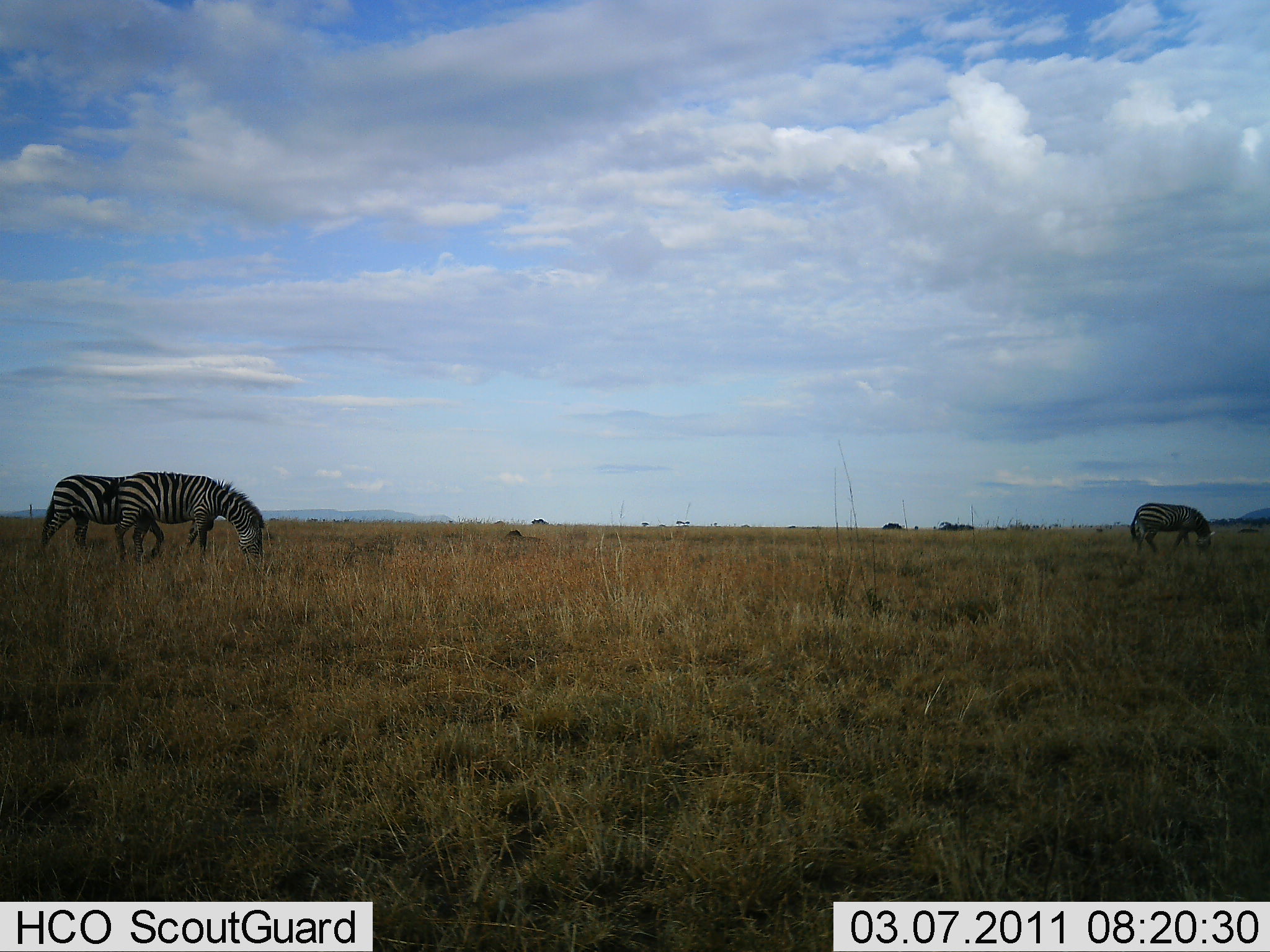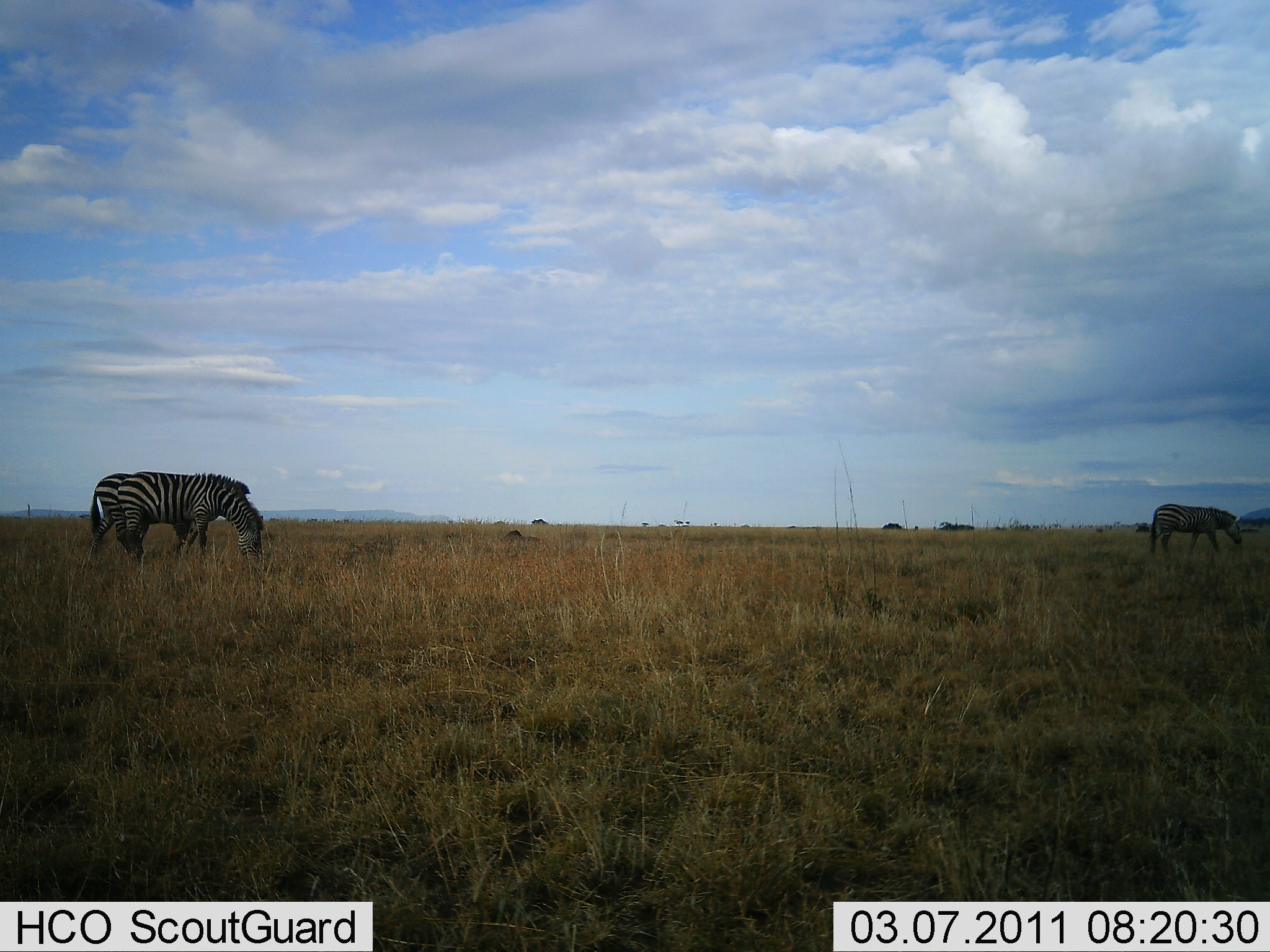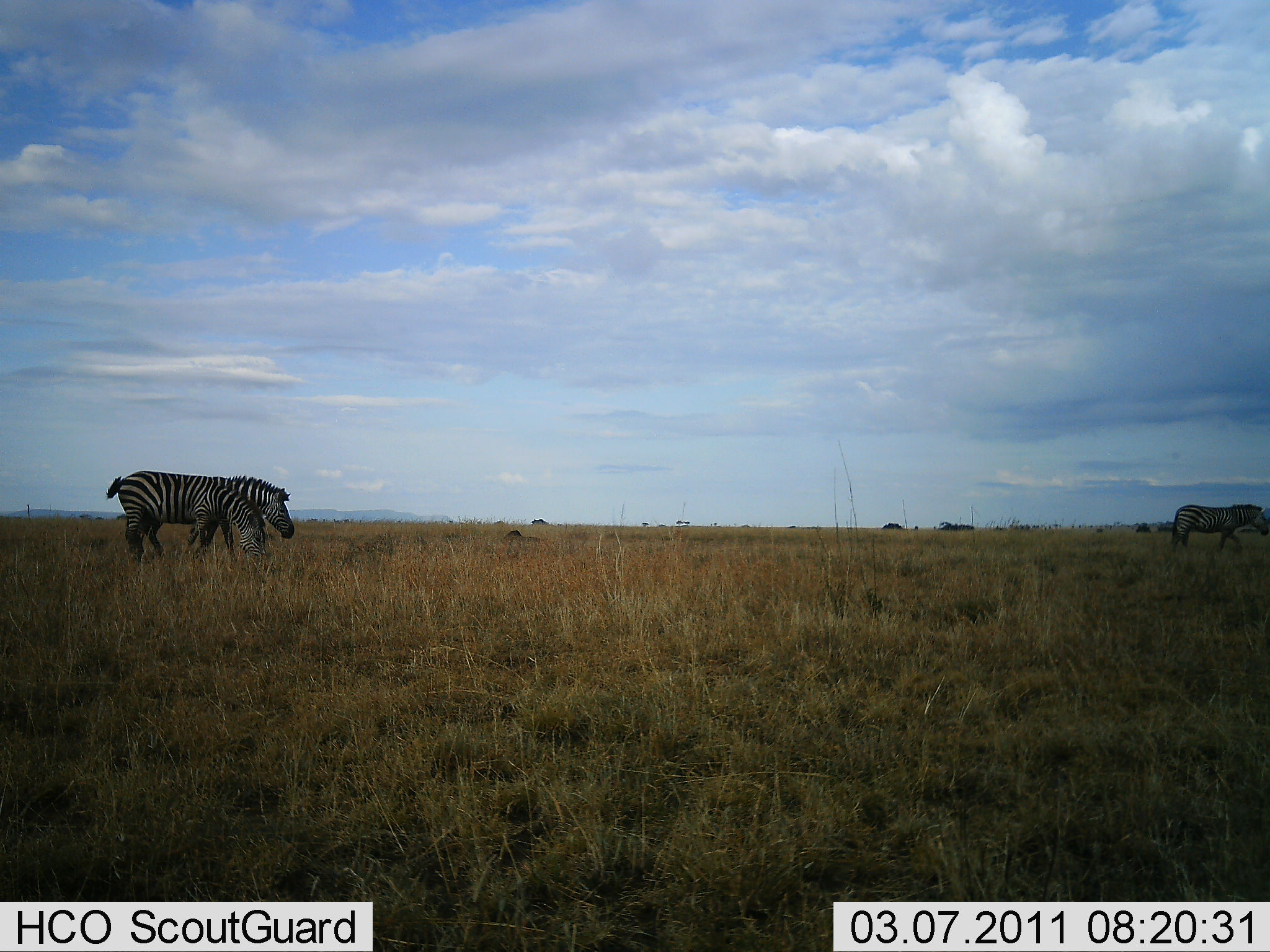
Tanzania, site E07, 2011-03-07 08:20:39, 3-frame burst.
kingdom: Animalia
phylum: Chordata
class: Mammalia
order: Perissodactyla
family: Equidae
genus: Equus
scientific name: Equus quagga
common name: plains zebra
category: zebra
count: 3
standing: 8%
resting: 0%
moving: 50%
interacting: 0%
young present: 0%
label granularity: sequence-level